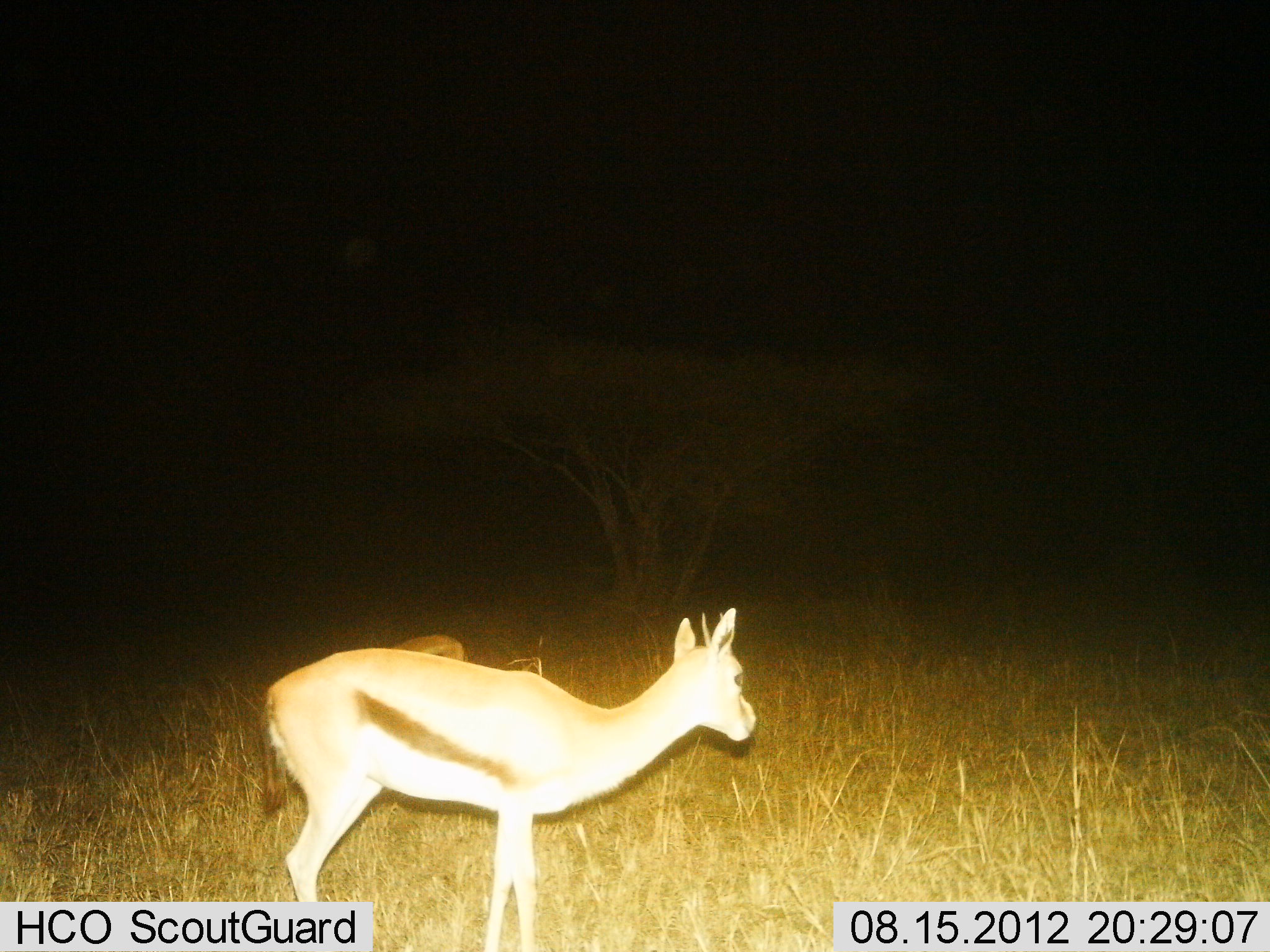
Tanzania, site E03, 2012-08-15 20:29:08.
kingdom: Animalia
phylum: Chordata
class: Mammalia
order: Artiodactyla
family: Bovidae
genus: Eudorcas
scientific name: Eudorcas thomsonii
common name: thomson's gazelle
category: gazellethomsons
Gazellethomsons (thomson's gazelle) (Eudorcas thomsonii), count 2. Behavior (volunteer vote fractions): standing 100%, resting 10%, moving 0%, interacting 0%. Young present (vote fraction): 10%. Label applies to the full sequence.